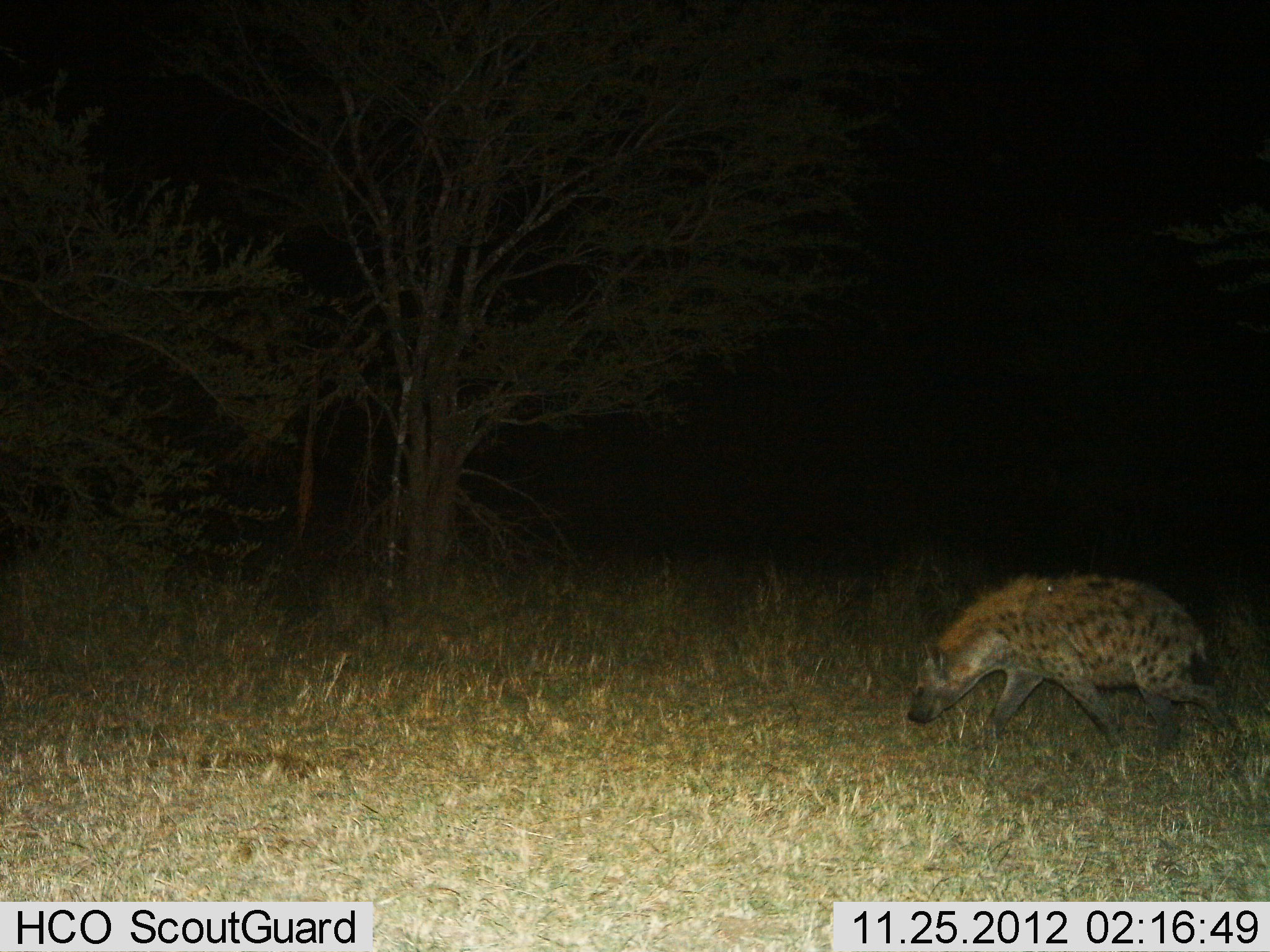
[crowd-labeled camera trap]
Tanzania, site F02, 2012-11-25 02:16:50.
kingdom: Animalia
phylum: Chordata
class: Mammalia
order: Carnivora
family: Hyaenidae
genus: Crocuta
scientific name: Crocuta crocuta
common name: spotted hyena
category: hyenaspotted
Hyenaspotted (spotted hyena) (Crocuta crocuta), count 1. Behavior (volunteer vote fractions): standing 5%, resting 0%, moving 95%, interacting 0%. Young present (vote fraction): 0%. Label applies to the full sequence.